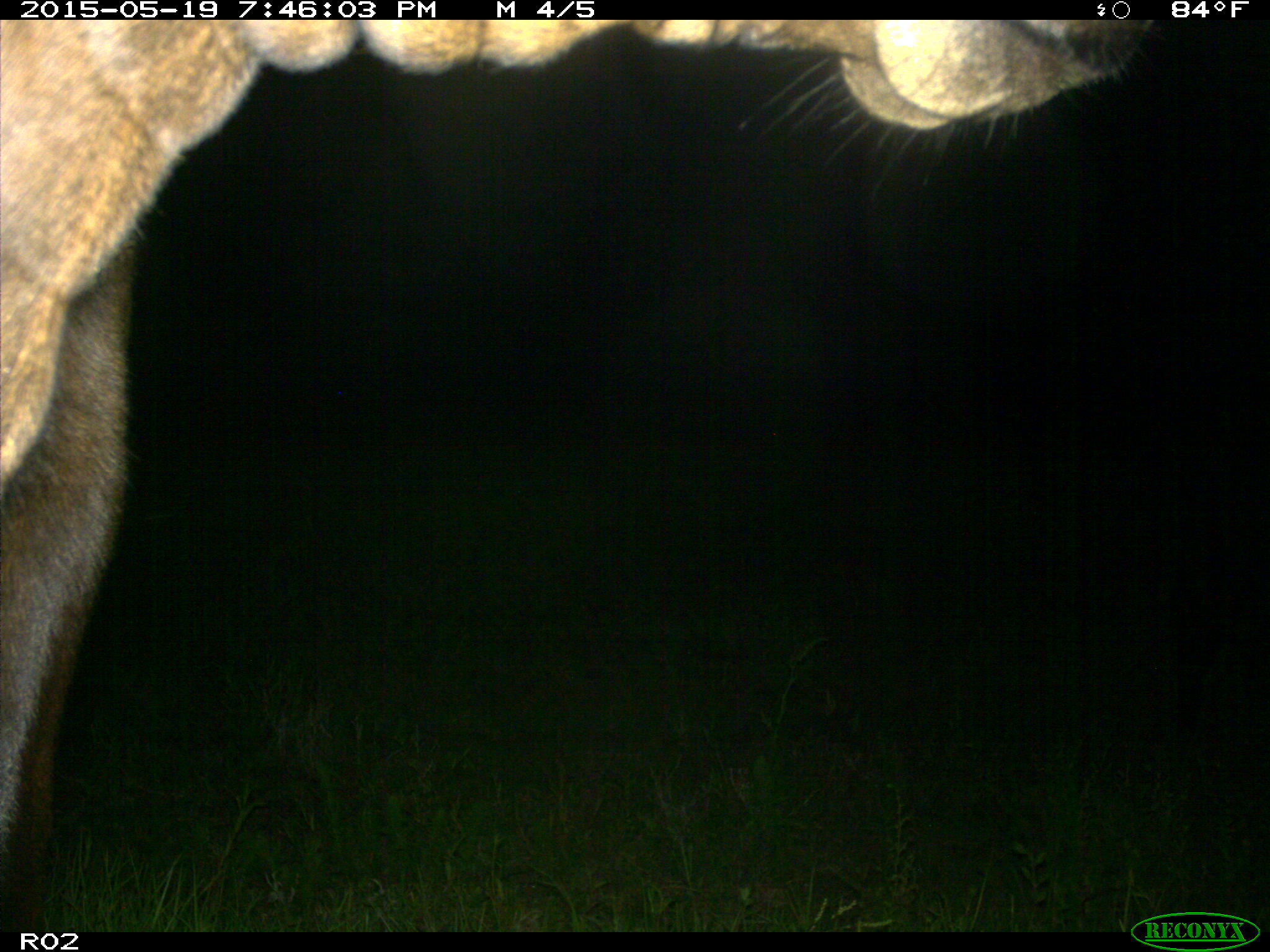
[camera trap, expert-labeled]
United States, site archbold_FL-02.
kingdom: Animalia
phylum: Chordata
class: Mammalia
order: Artiodactyla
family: Bovidae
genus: Bos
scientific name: Bos taurus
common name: domestic cow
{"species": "Bos taurus (domestic cow)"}